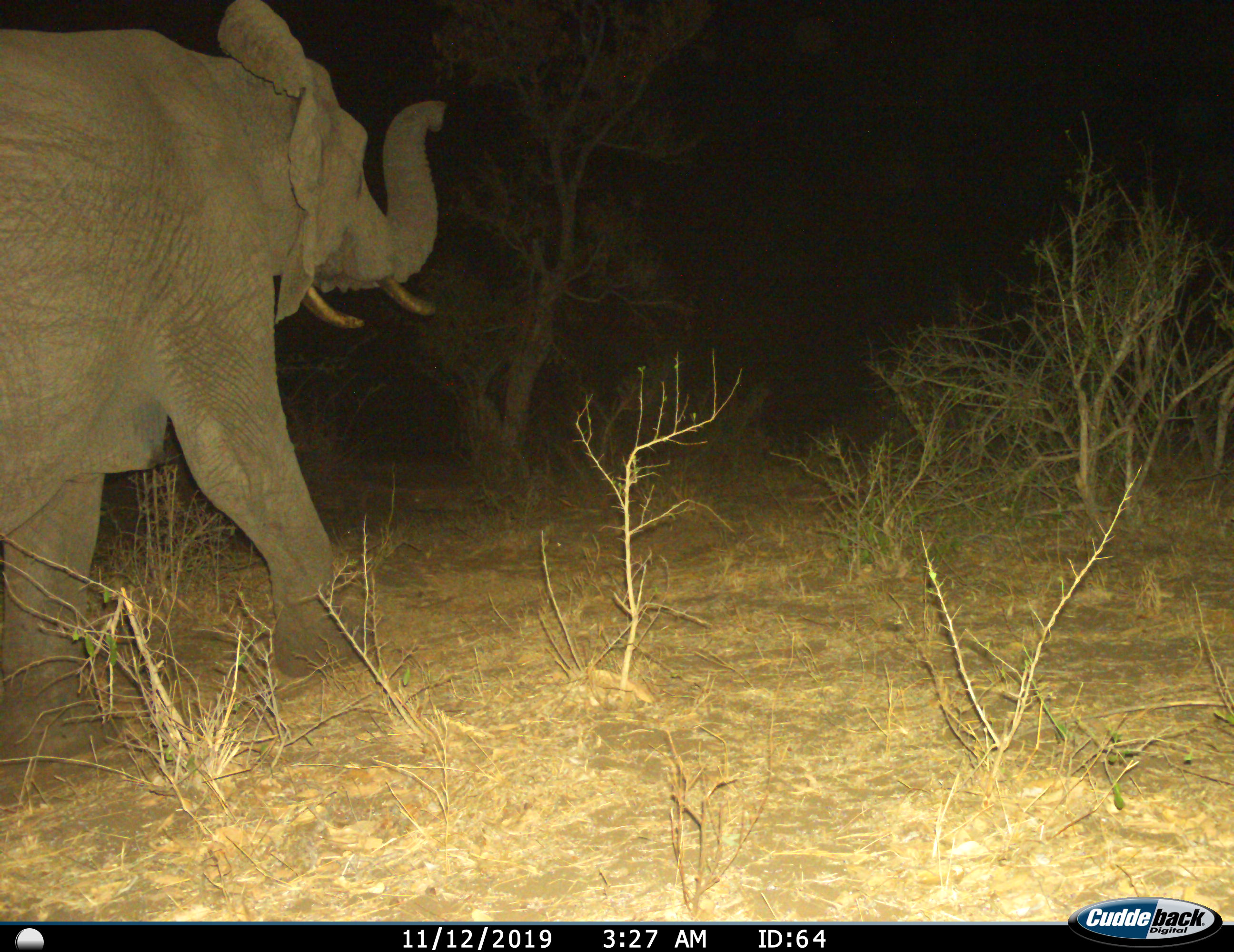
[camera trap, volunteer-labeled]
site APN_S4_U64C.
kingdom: Animalia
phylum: Chordata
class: Mammalia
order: Proboscidea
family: Elephantidae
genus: Loxodonta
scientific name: Loxodonta africana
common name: african bush elephant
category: elephant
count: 1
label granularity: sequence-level